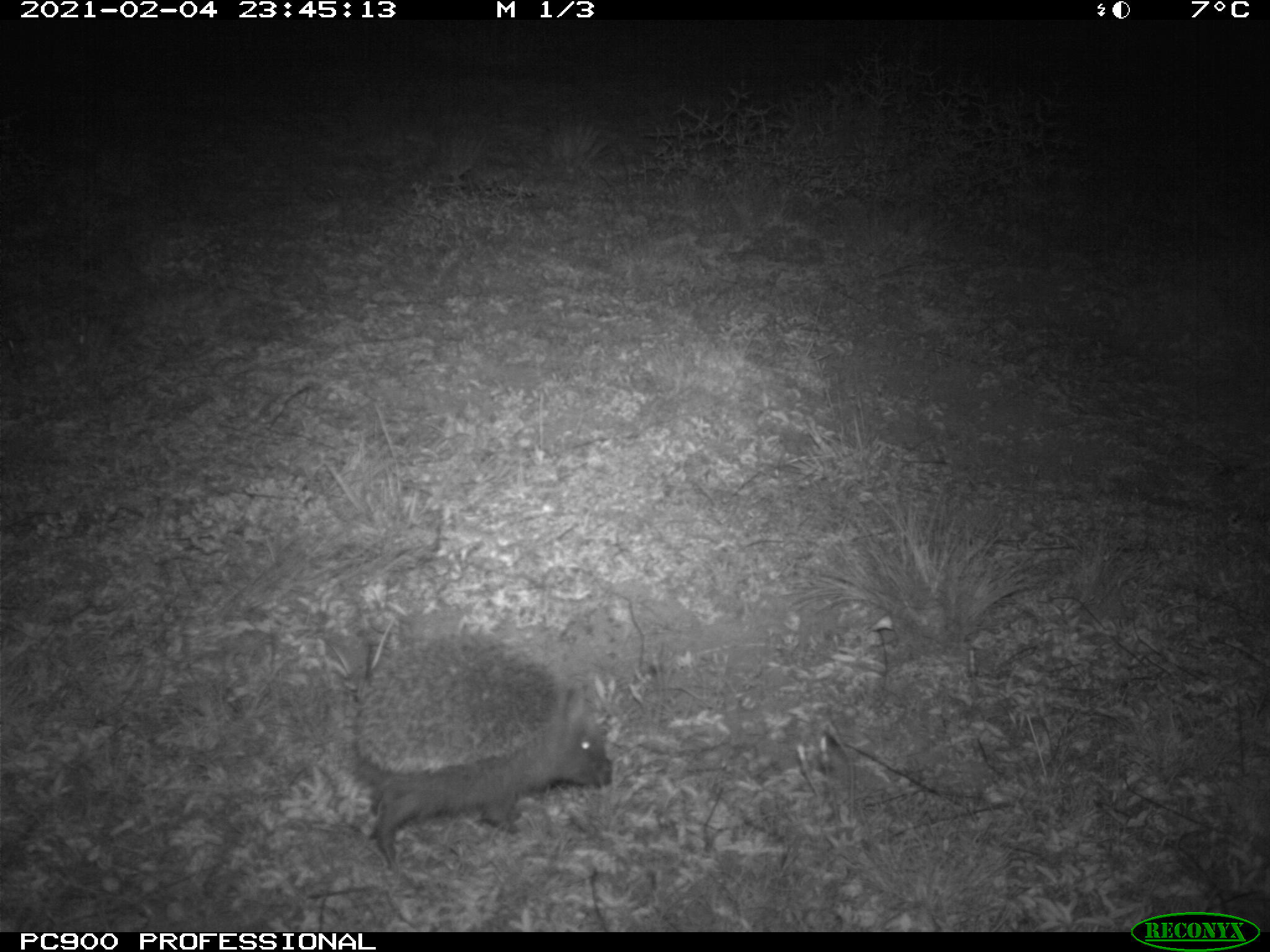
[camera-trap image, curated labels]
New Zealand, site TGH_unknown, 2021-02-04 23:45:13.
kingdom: Animalia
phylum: Chordata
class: Mammalia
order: Eulipotyphla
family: Erinaceidae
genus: Erinaceus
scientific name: Erinaceus europaeus europaeus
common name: european hedgehog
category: hedgehog